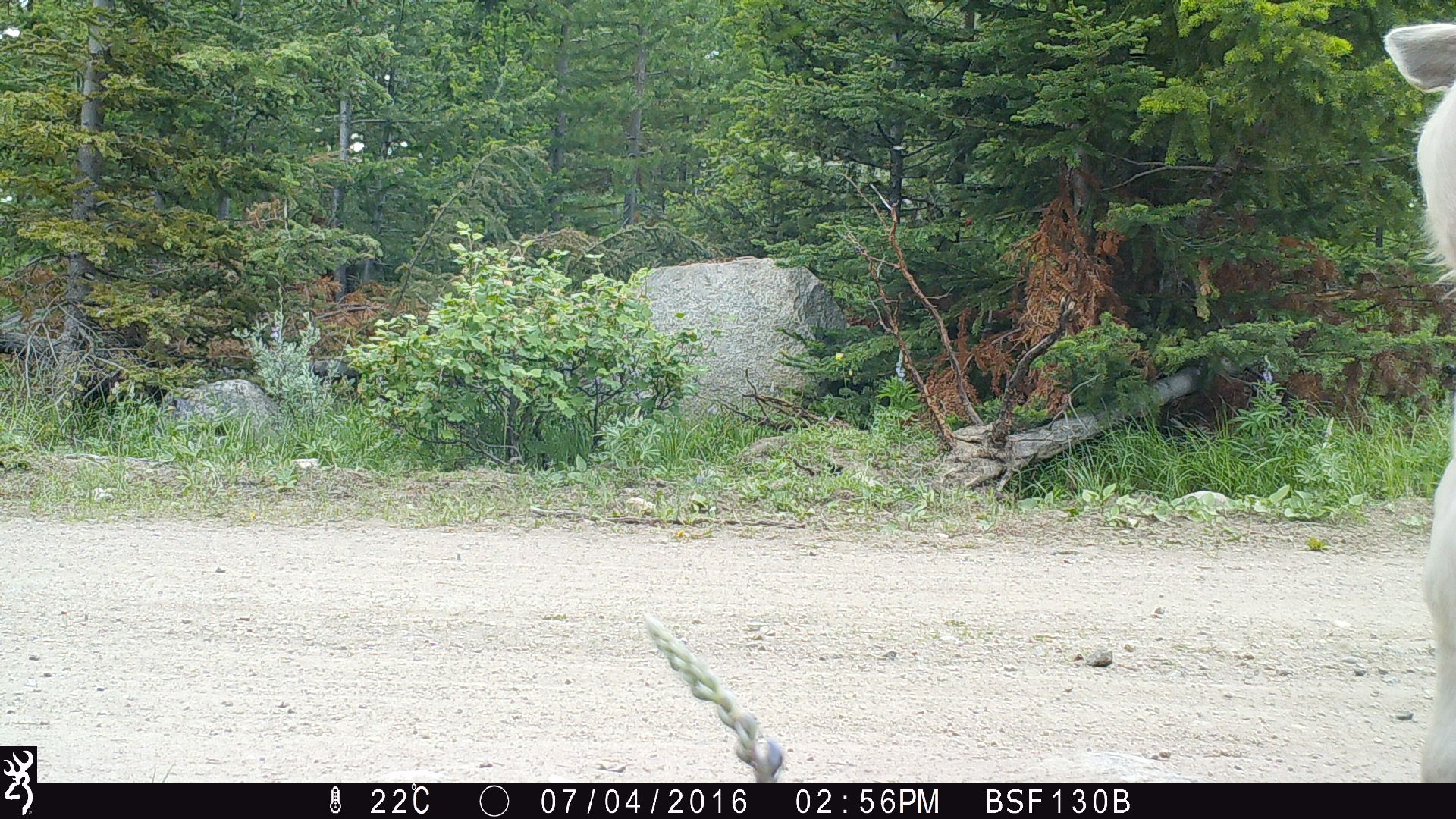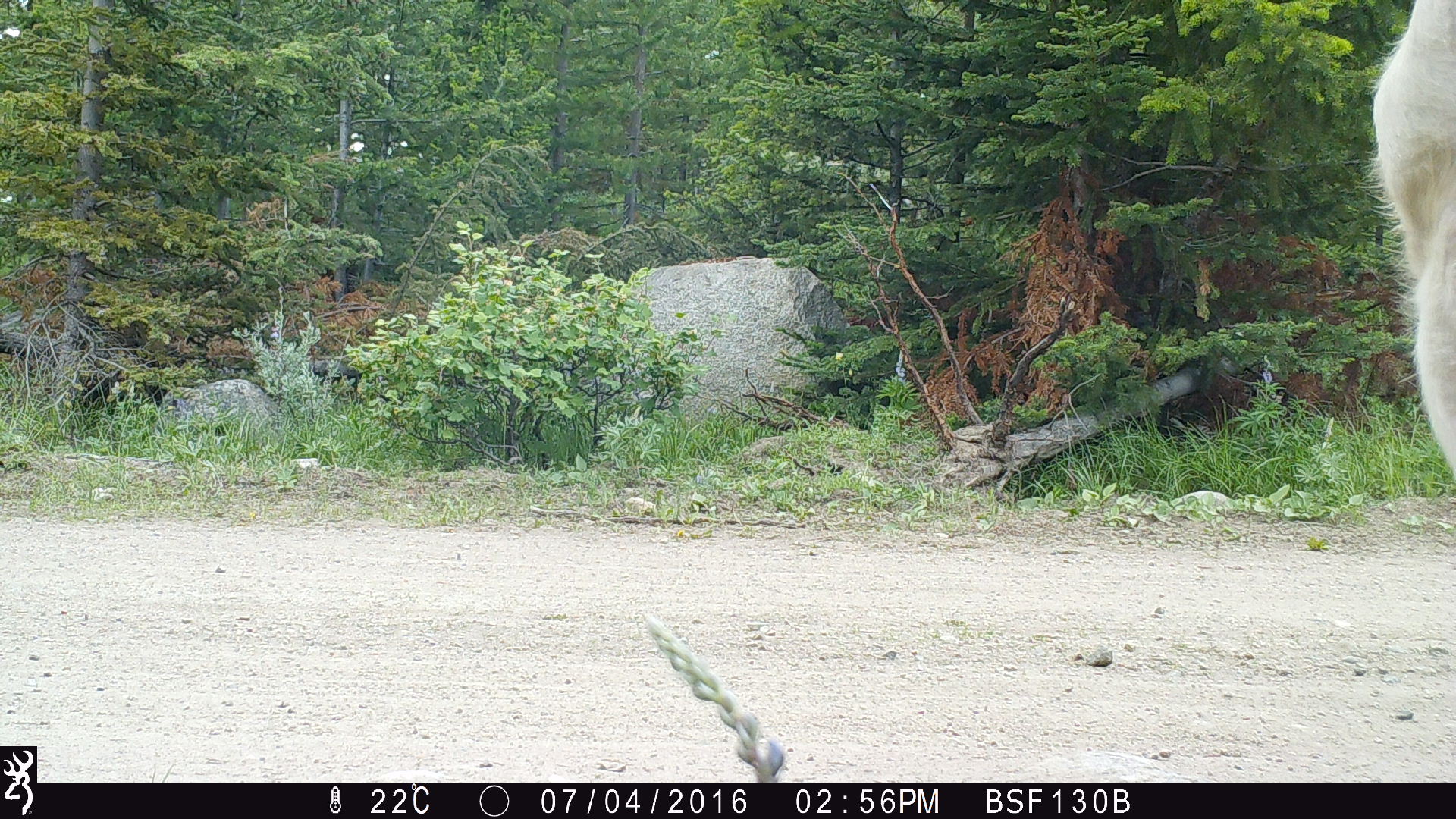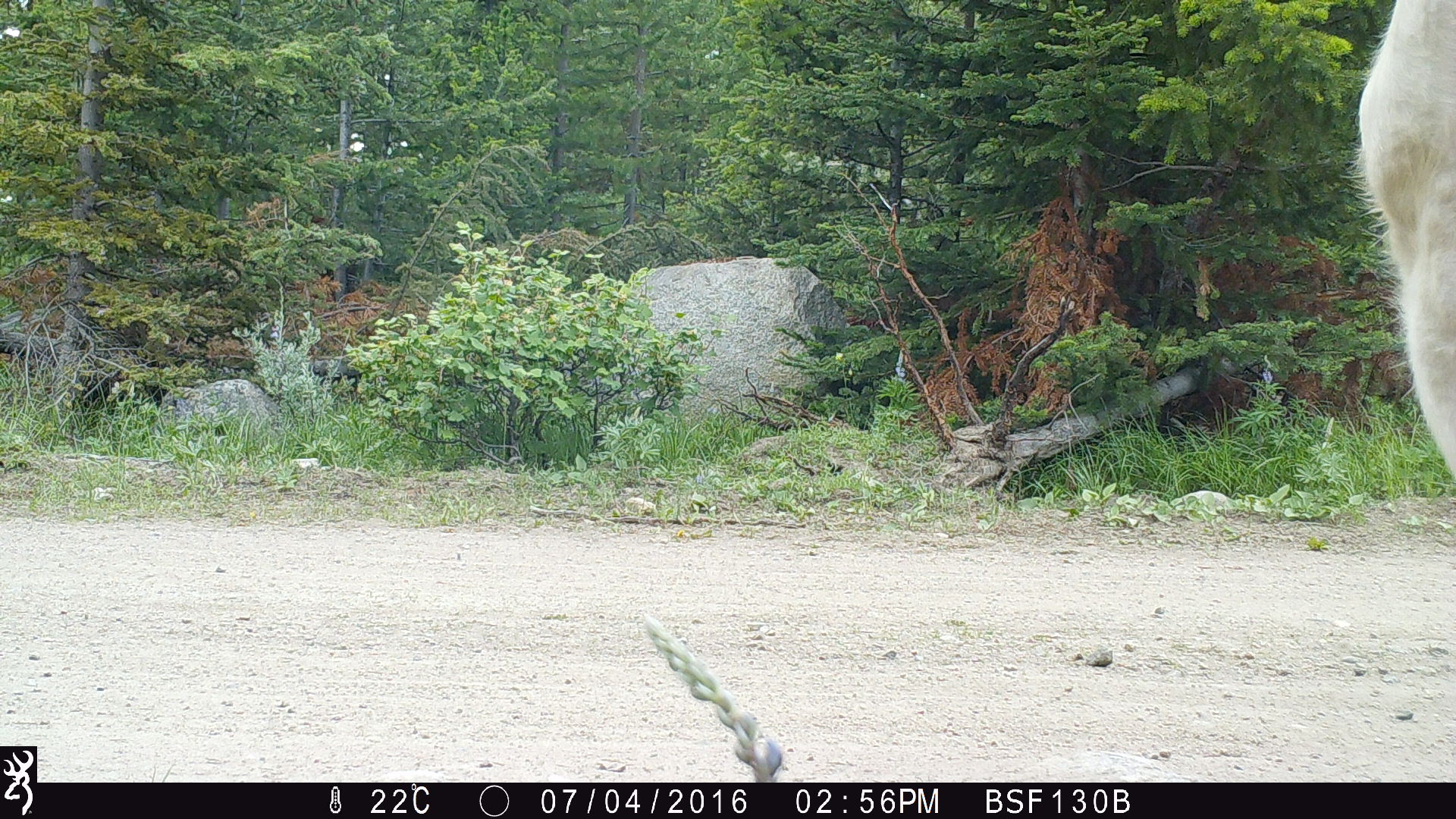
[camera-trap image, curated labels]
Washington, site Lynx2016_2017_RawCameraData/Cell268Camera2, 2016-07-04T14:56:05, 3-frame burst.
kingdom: Animalia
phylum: Chordata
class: Mammalia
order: Artiodactyla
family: Bovidae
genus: Bos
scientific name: Bos taurus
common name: domestic cattle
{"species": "domestic cattle (Bos taurus)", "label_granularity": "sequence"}